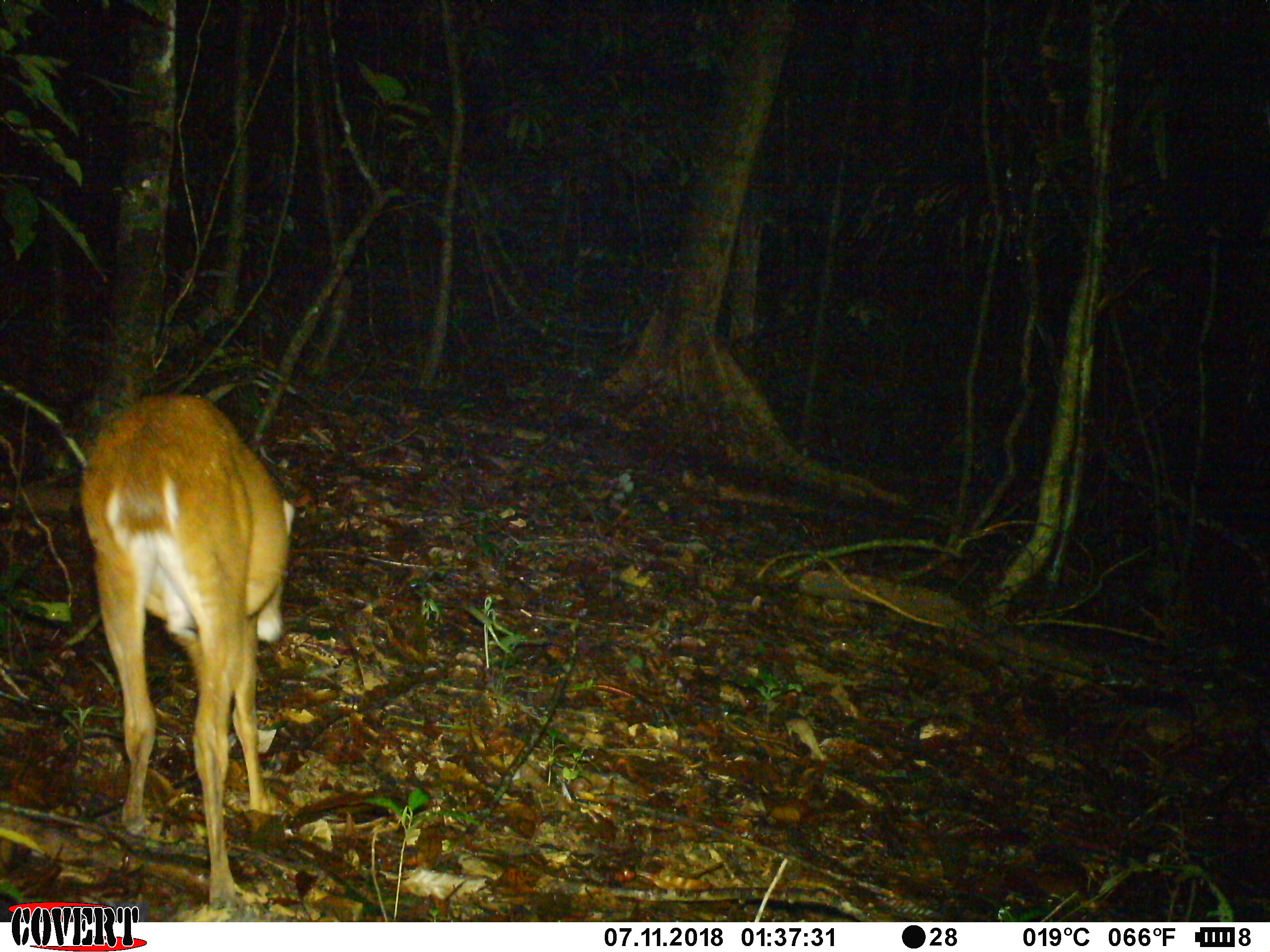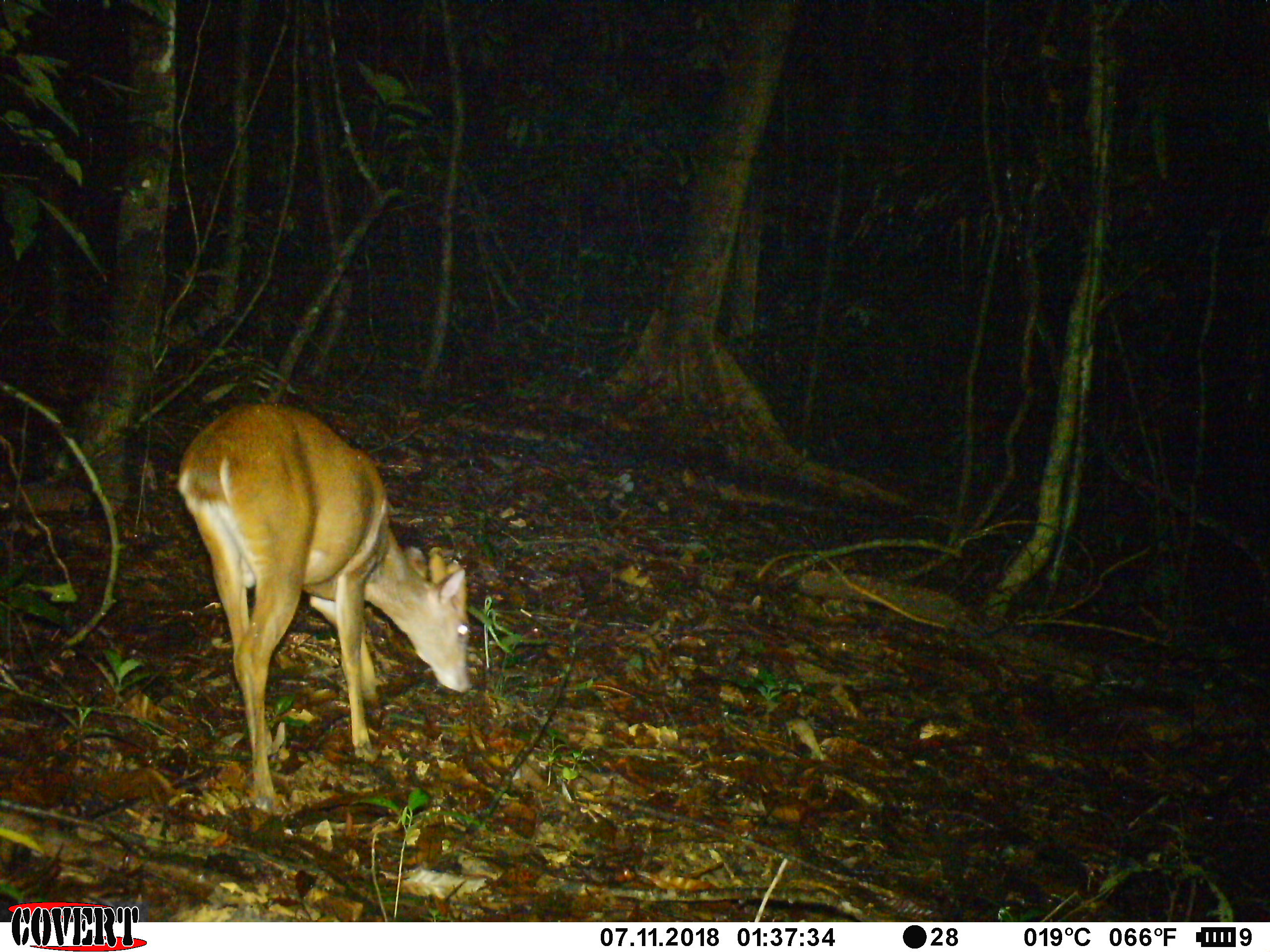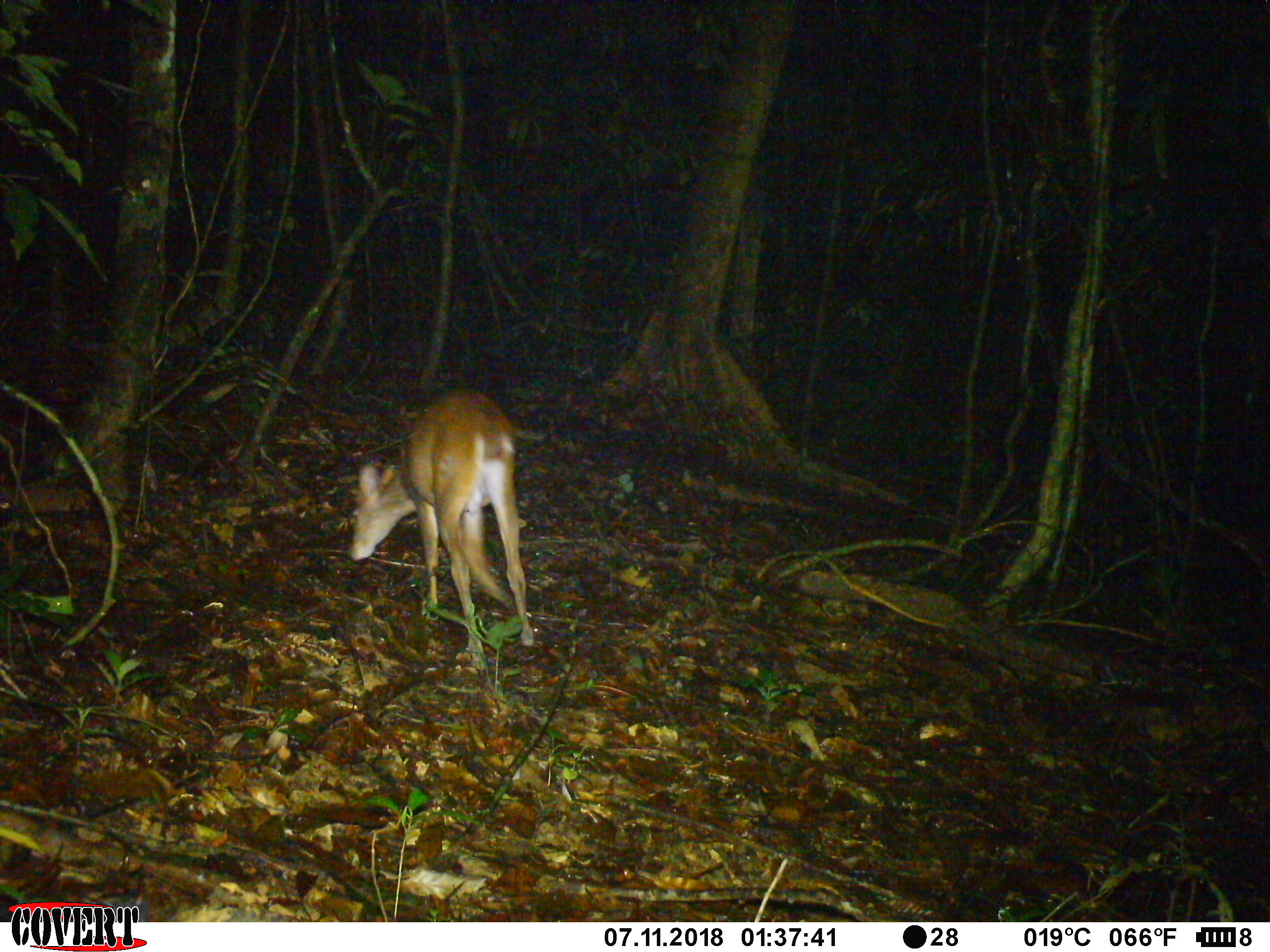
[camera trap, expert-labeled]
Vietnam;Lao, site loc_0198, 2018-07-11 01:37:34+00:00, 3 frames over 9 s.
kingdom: Animalia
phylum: Chordata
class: Mammalia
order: Artiodactyla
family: Cervidae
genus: Muntiacus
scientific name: Muntiacus vuquangensis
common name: large-antlered muntjac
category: large antlered muntjac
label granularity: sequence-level